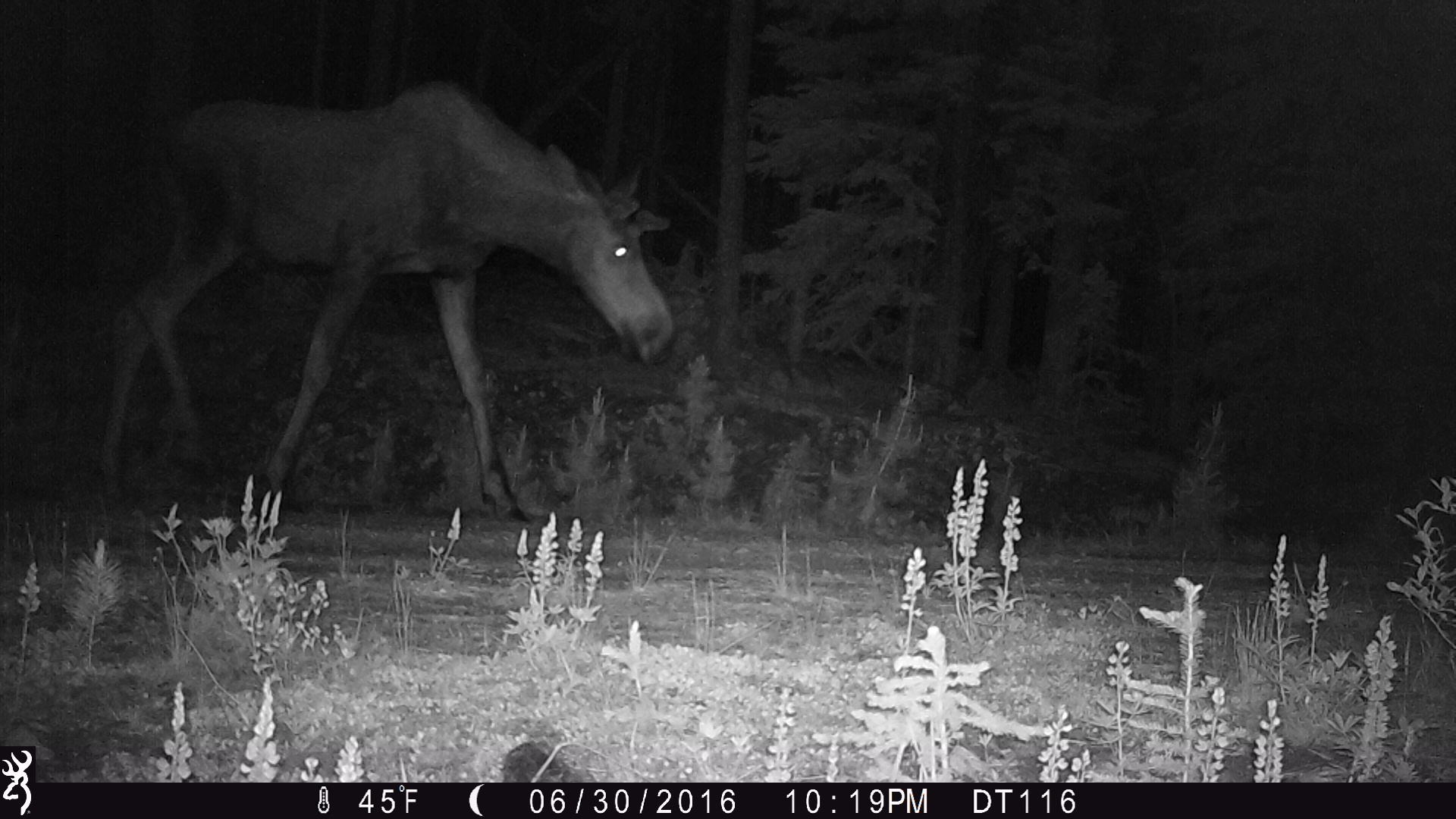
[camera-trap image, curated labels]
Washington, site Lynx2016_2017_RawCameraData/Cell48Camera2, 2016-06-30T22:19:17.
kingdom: Animalia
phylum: Chordata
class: Mammalia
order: Artiodactyla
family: Cervidae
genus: Alces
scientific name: Alces alces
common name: moose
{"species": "Alces alces (moose)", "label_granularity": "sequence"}